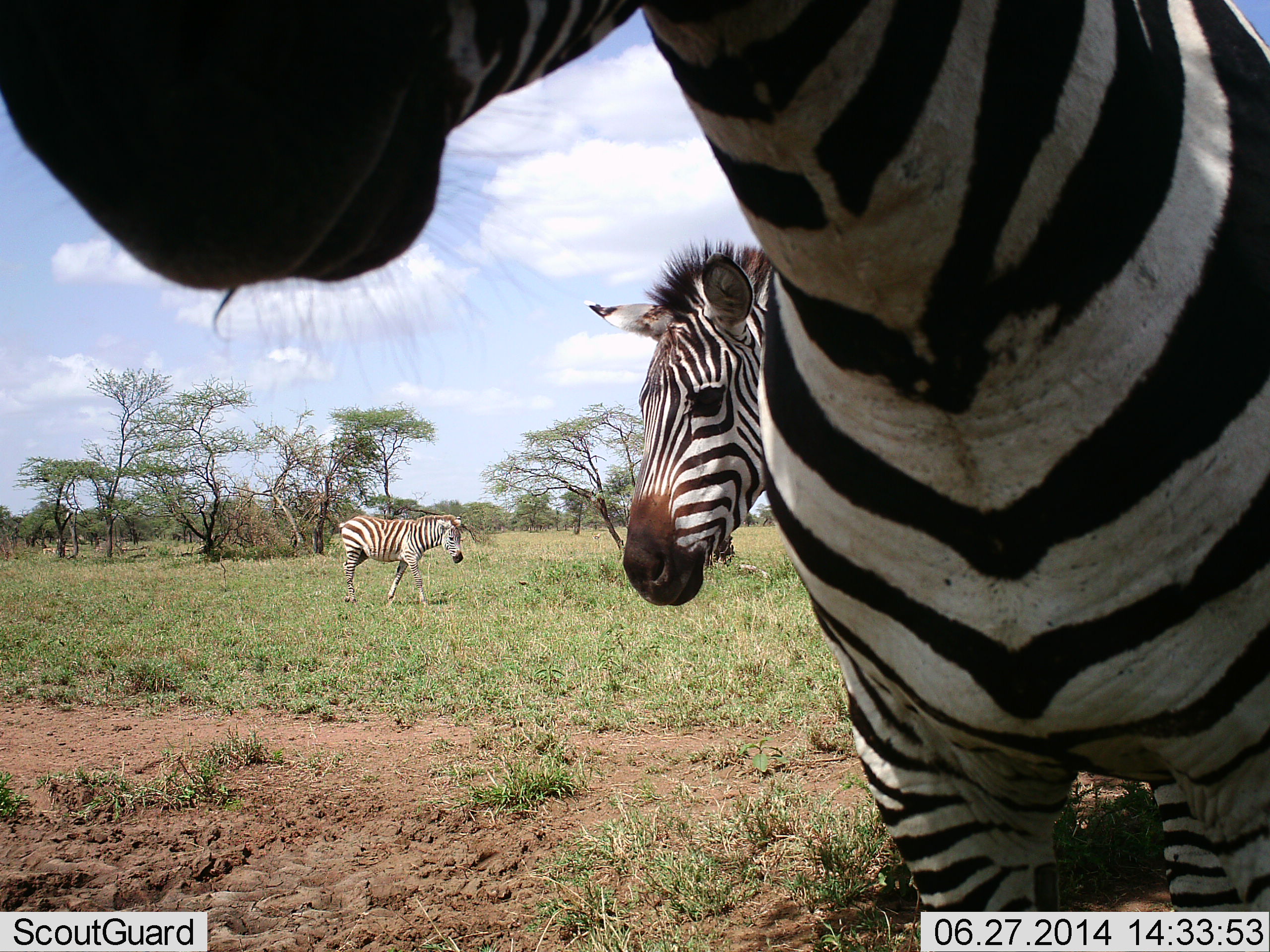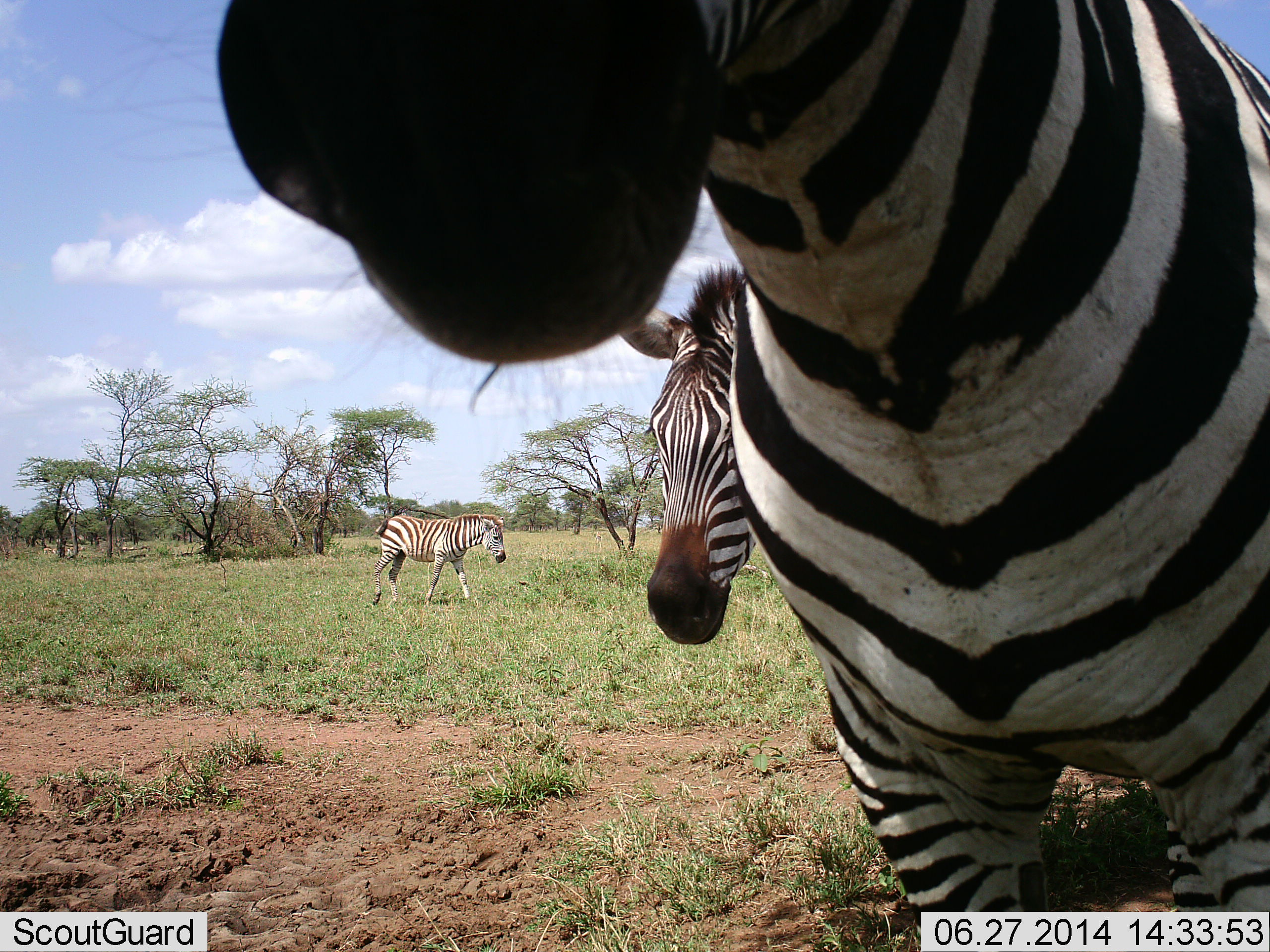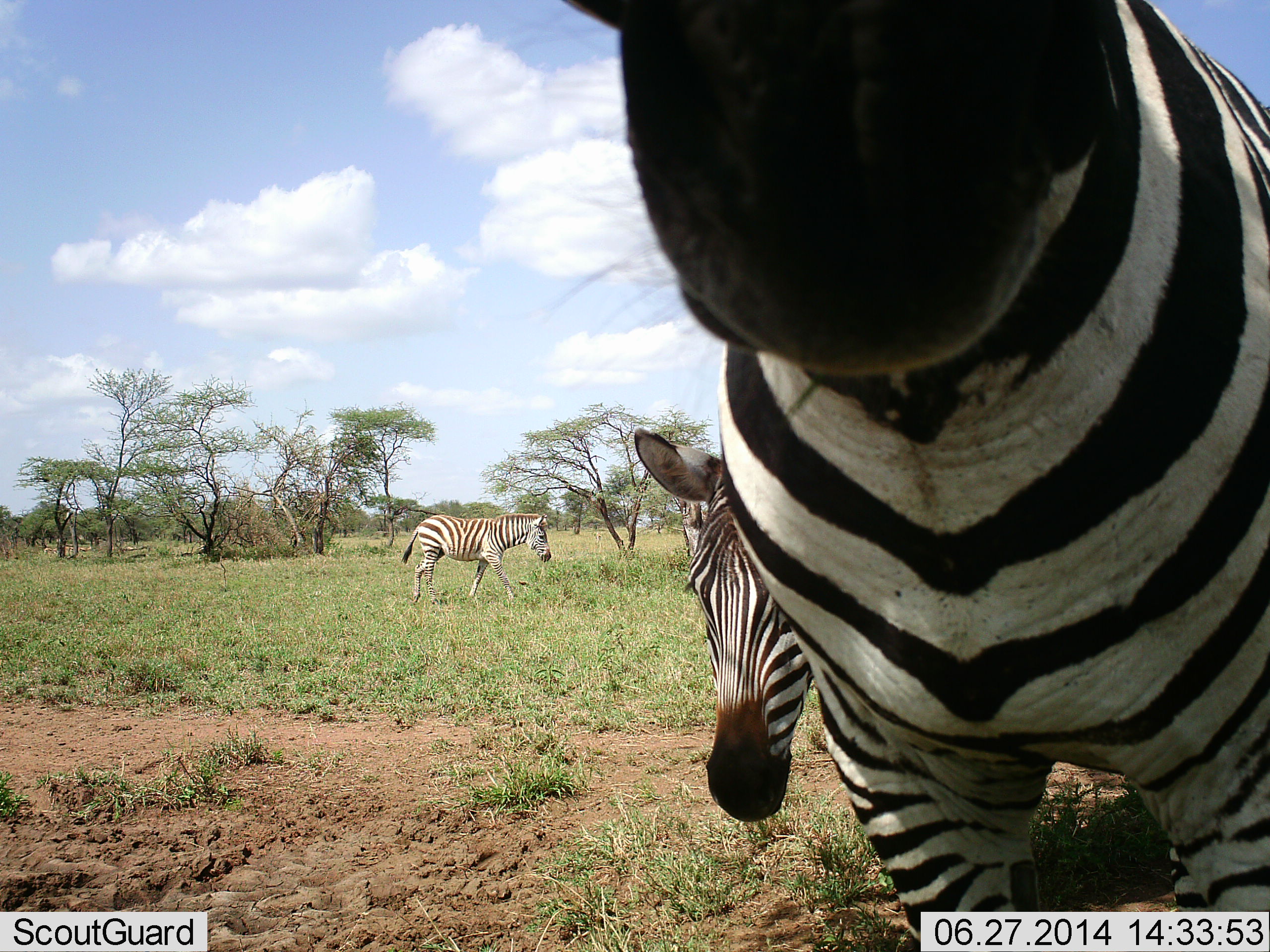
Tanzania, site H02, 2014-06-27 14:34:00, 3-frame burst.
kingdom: Animalia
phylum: Chordata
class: Mammalia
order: Perissodactyla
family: Equidae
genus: Equus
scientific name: Equus quagga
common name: plains zebra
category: zebra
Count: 3.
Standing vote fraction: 70%.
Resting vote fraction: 0%.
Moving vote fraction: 80%.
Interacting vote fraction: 20%.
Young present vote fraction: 0%.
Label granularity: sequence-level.